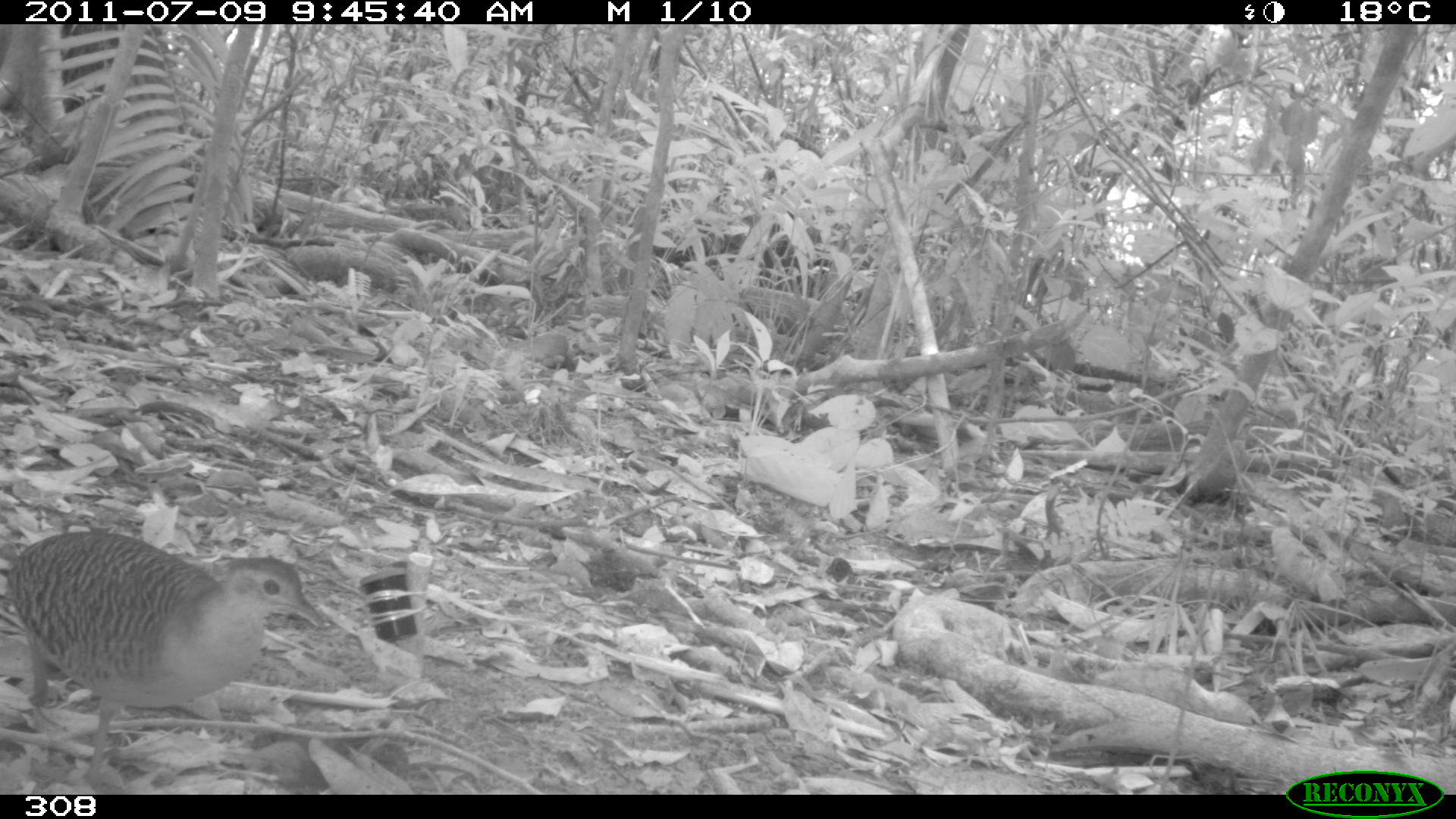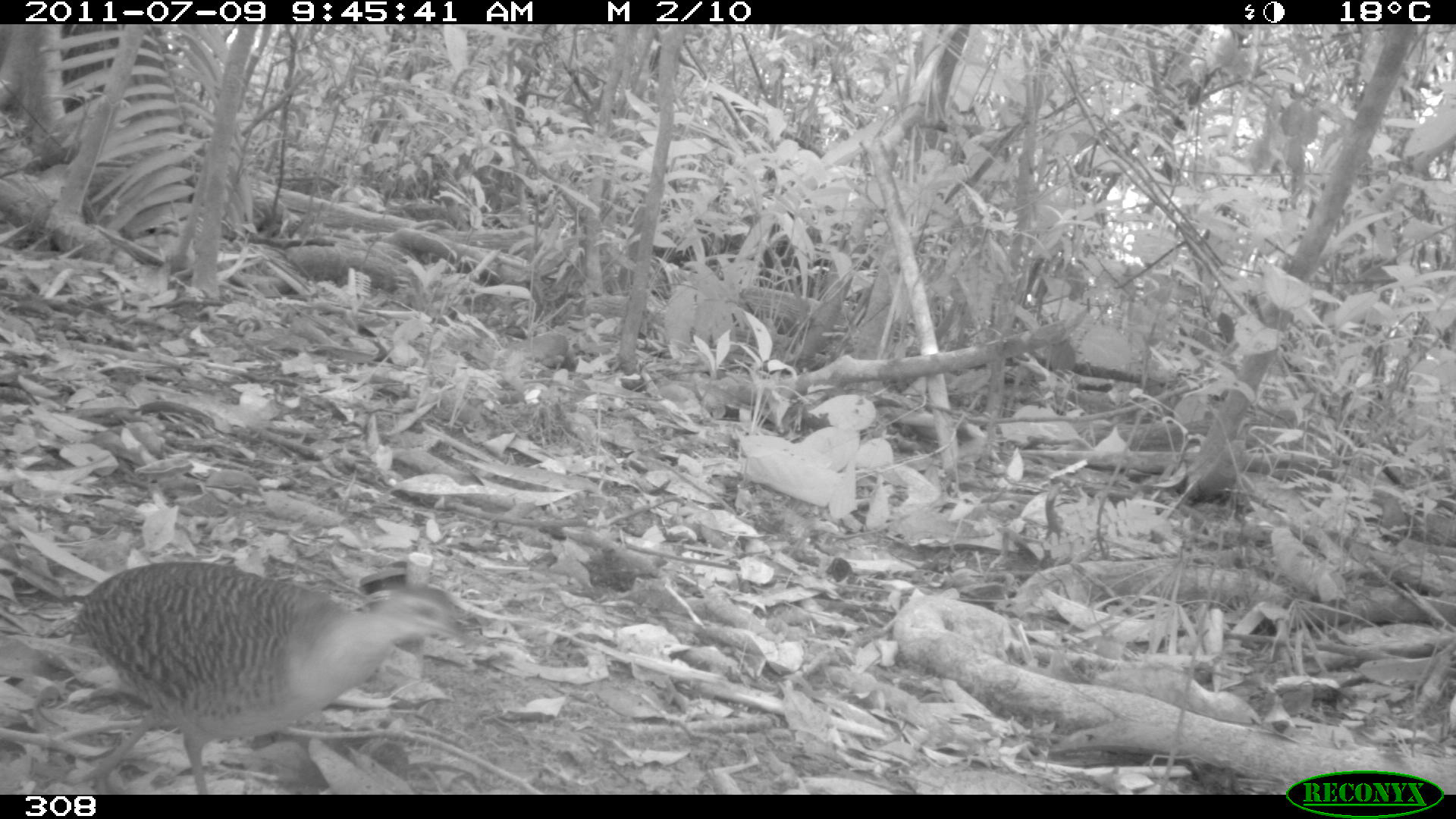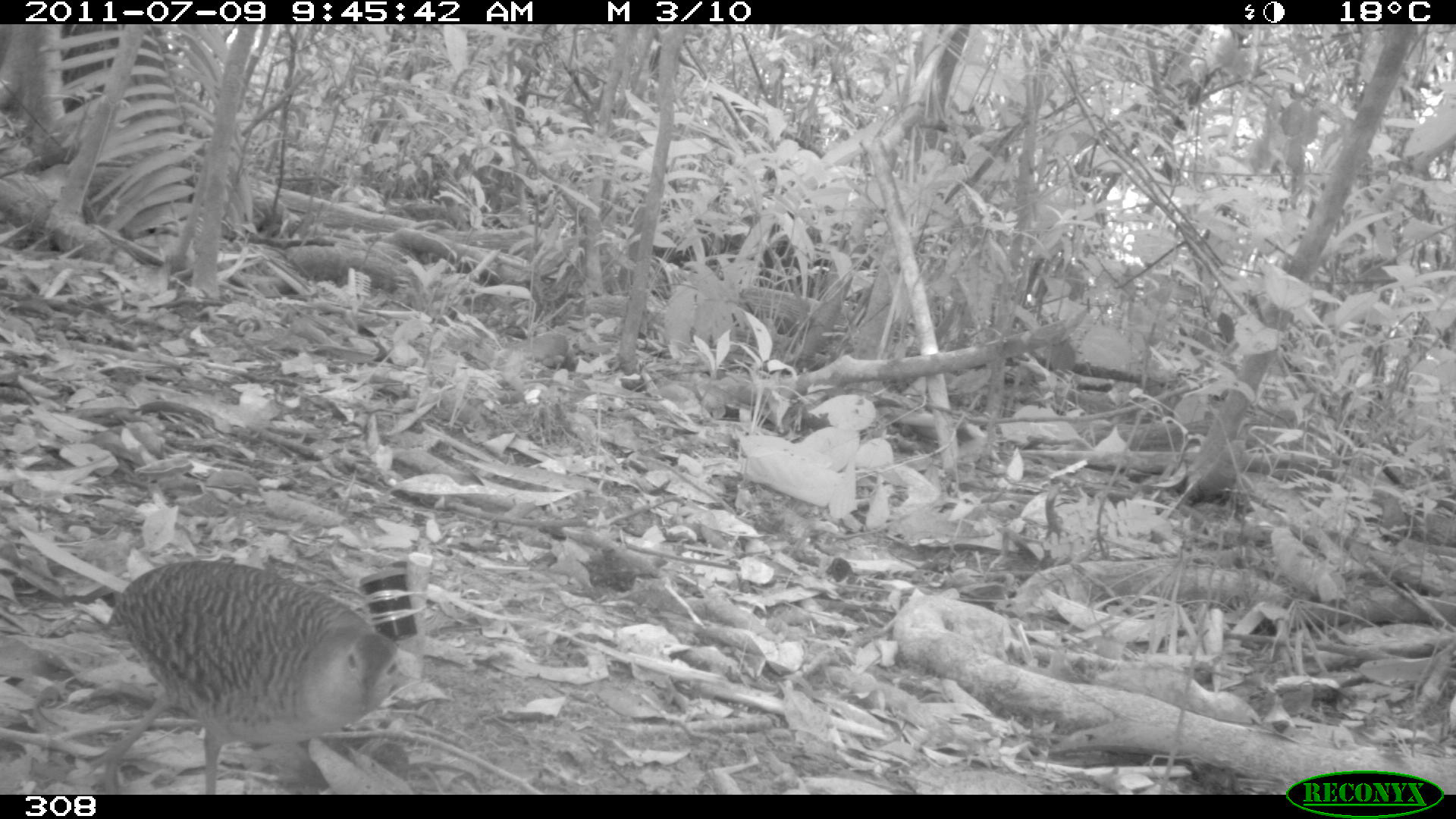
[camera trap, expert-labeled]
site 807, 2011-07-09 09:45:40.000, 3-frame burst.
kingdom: Animalia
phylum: Chordata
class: Aves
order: Galliformes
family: Phasianidae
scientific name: Phasianidae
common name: quails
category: quail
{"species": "quail (quails) (Phasianidae)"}